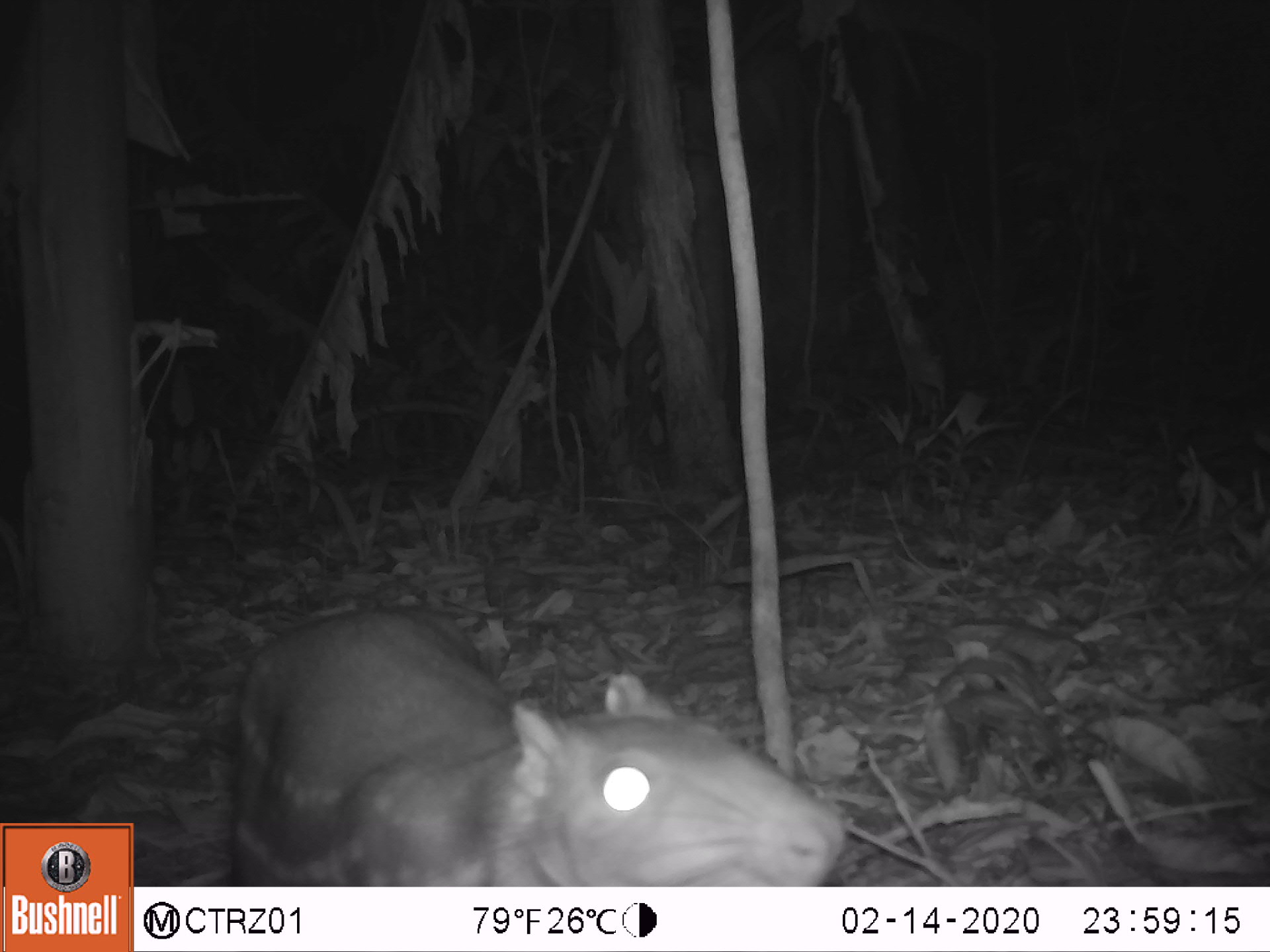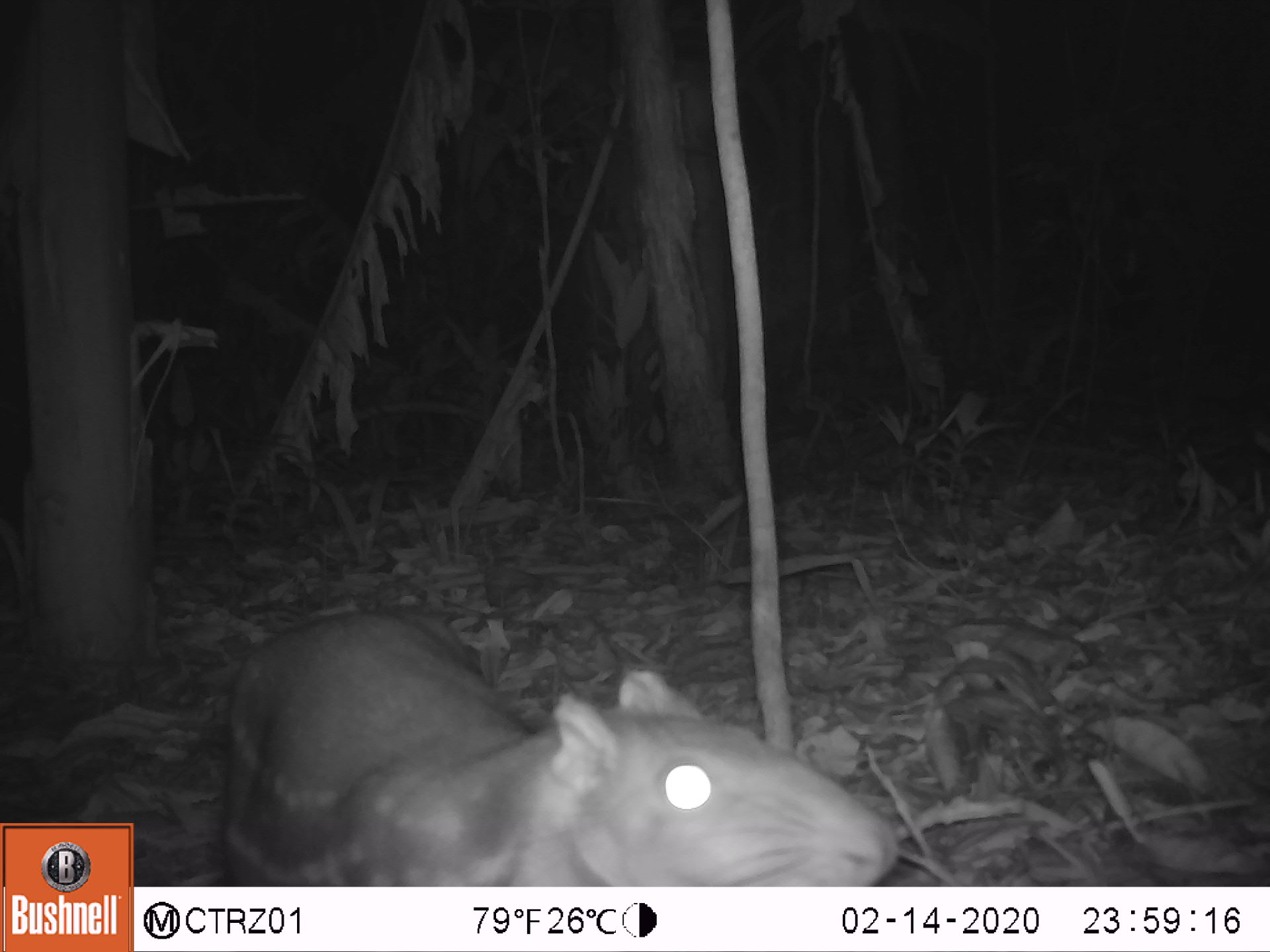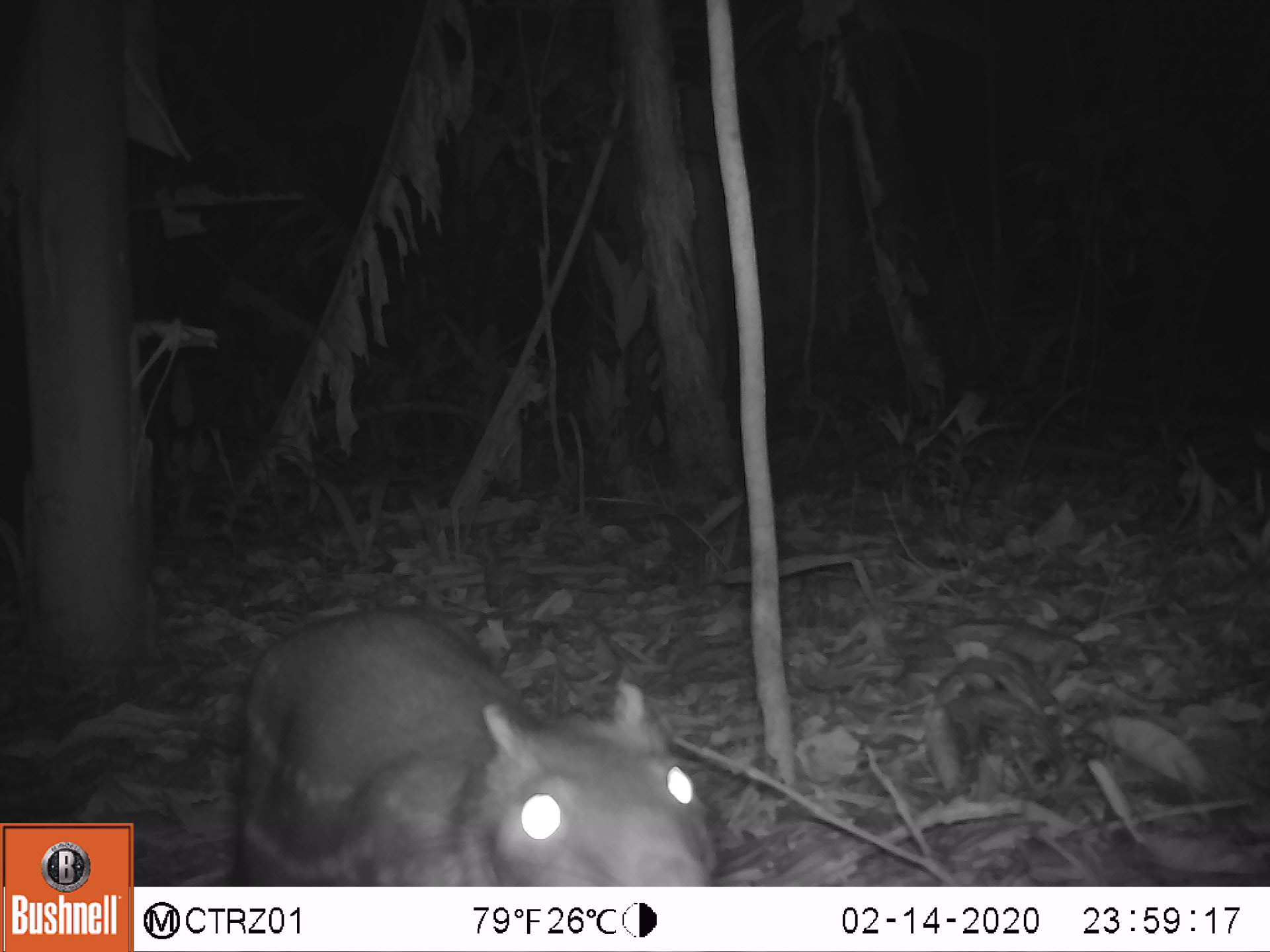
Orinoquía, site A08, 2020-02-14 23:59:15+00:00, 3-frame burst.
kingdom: Animalia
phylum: Chordata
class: Mammalia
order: Rodentia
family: Cuniculidae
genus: Cuniculus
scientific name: Cuniculus paca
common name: spotted paca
Spotted paca (Cuniculus paca).